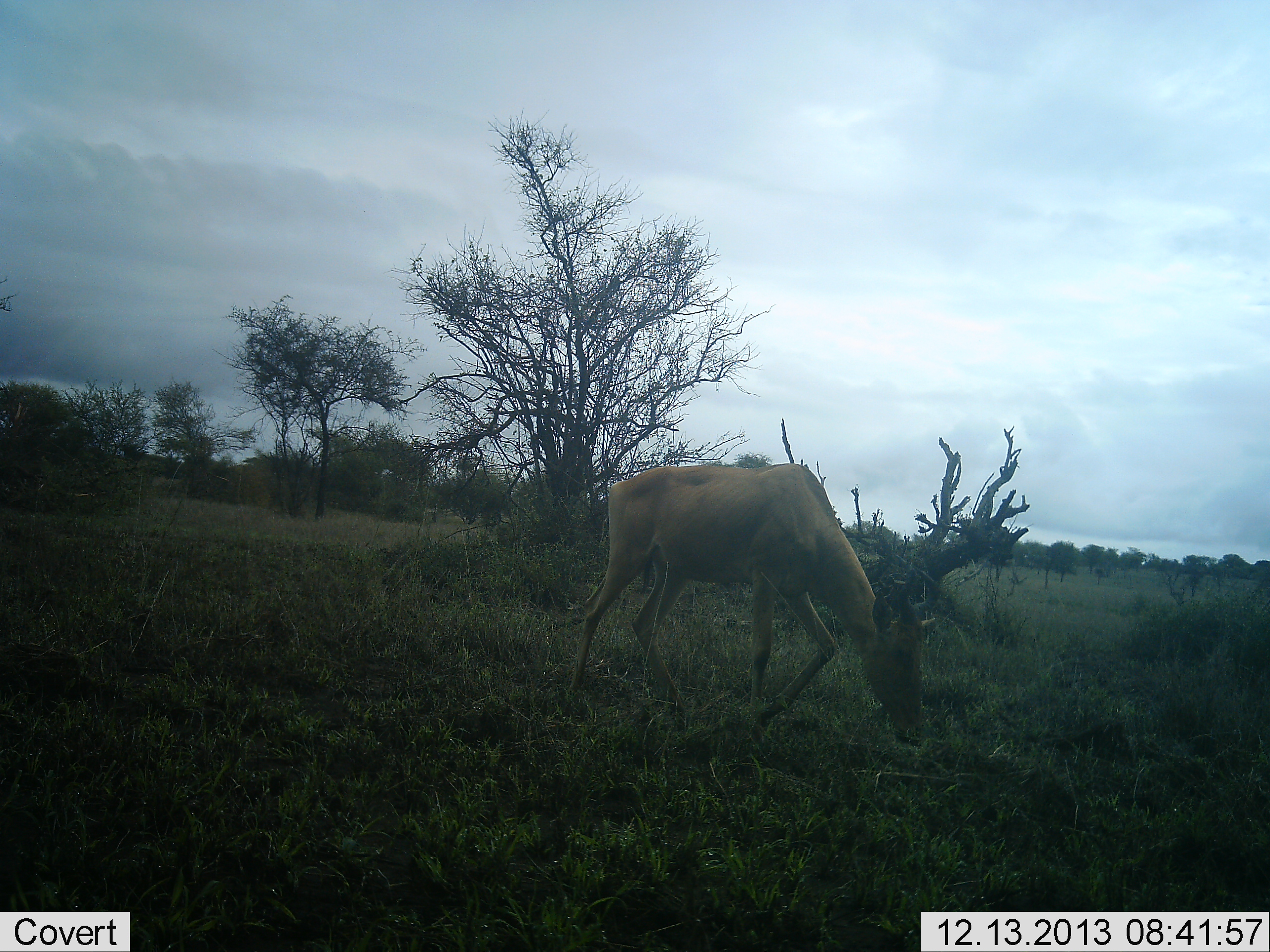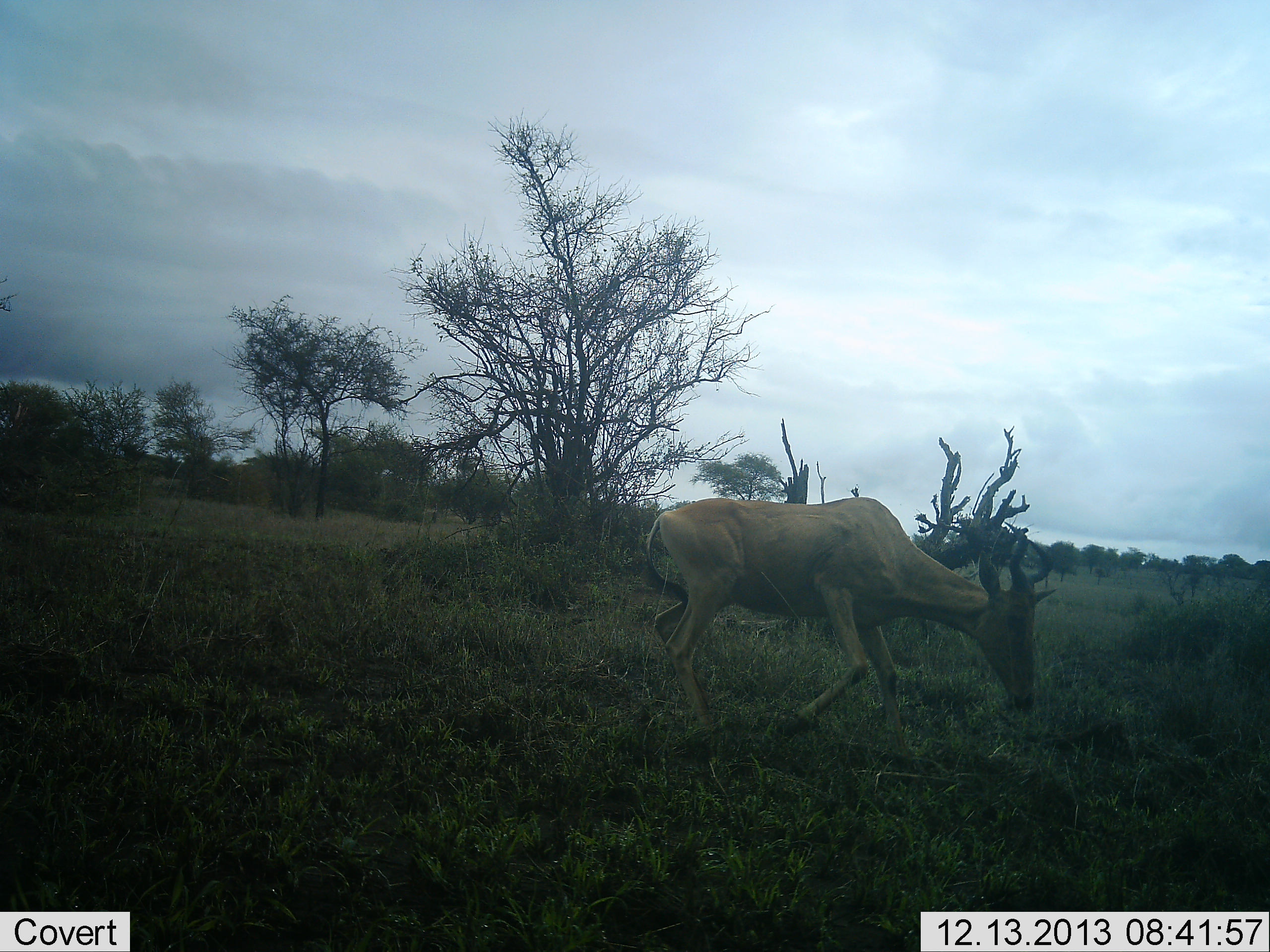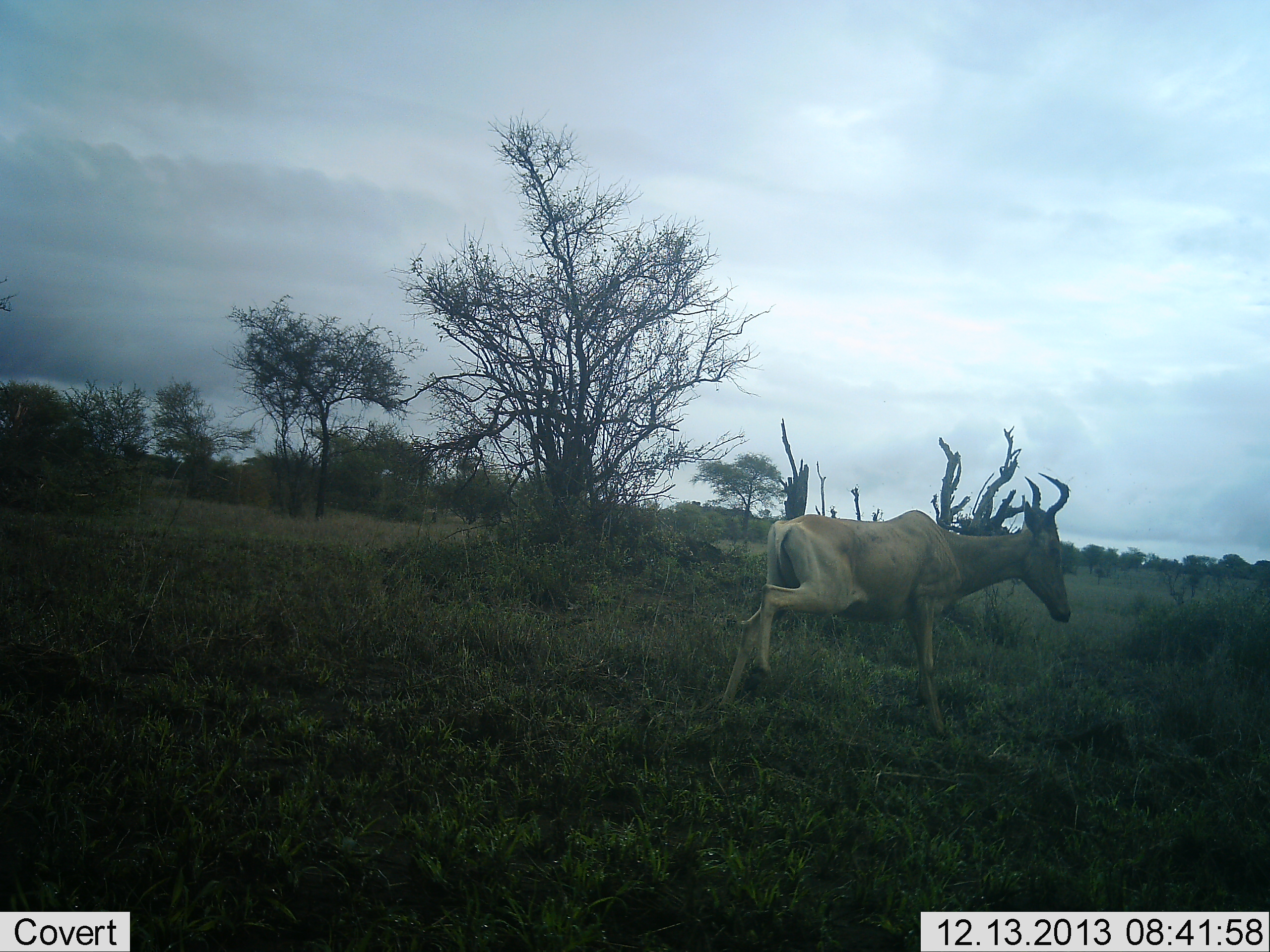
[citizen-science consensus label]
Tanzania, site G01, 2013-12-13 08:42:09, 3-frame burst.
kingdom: Animalia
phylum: Chordata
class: Mammalia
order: Artiodactyla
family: Bovidae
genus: Alcelaphus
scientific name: Alcelaphus buselaphus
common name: hartebeest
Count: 1.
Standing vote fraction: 0%.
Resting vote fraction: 0%.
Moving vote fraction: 80%.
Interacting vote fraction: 10%.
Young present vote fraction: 0%.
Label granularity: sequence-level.